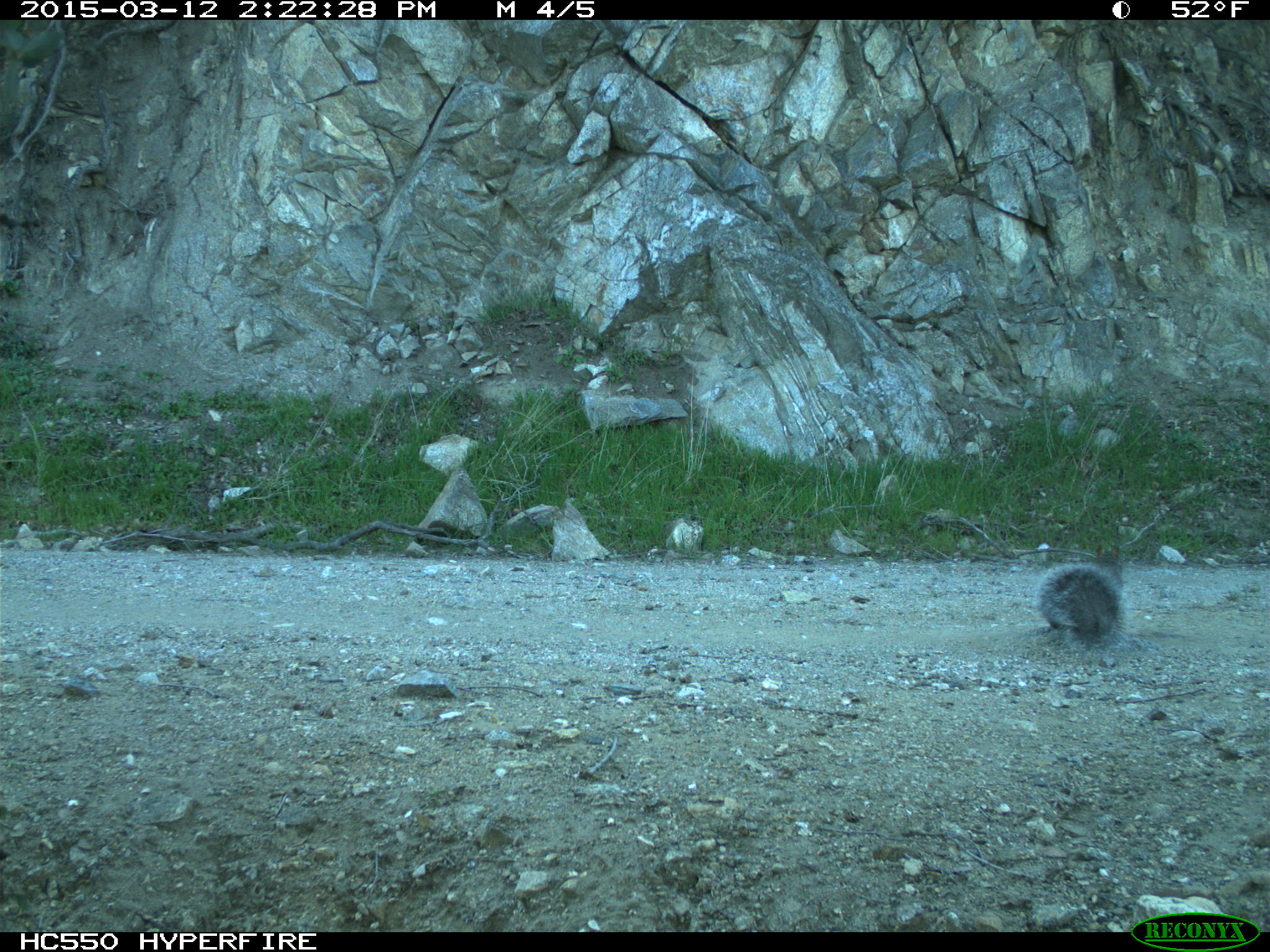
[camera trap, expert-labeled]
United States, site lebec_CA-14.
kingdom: Animalia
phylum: Chordata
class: Mammalia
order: Rodentia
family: Sciuridae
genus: Sciurus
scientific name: Sciurus carolinensis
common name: eastern gray squirrel